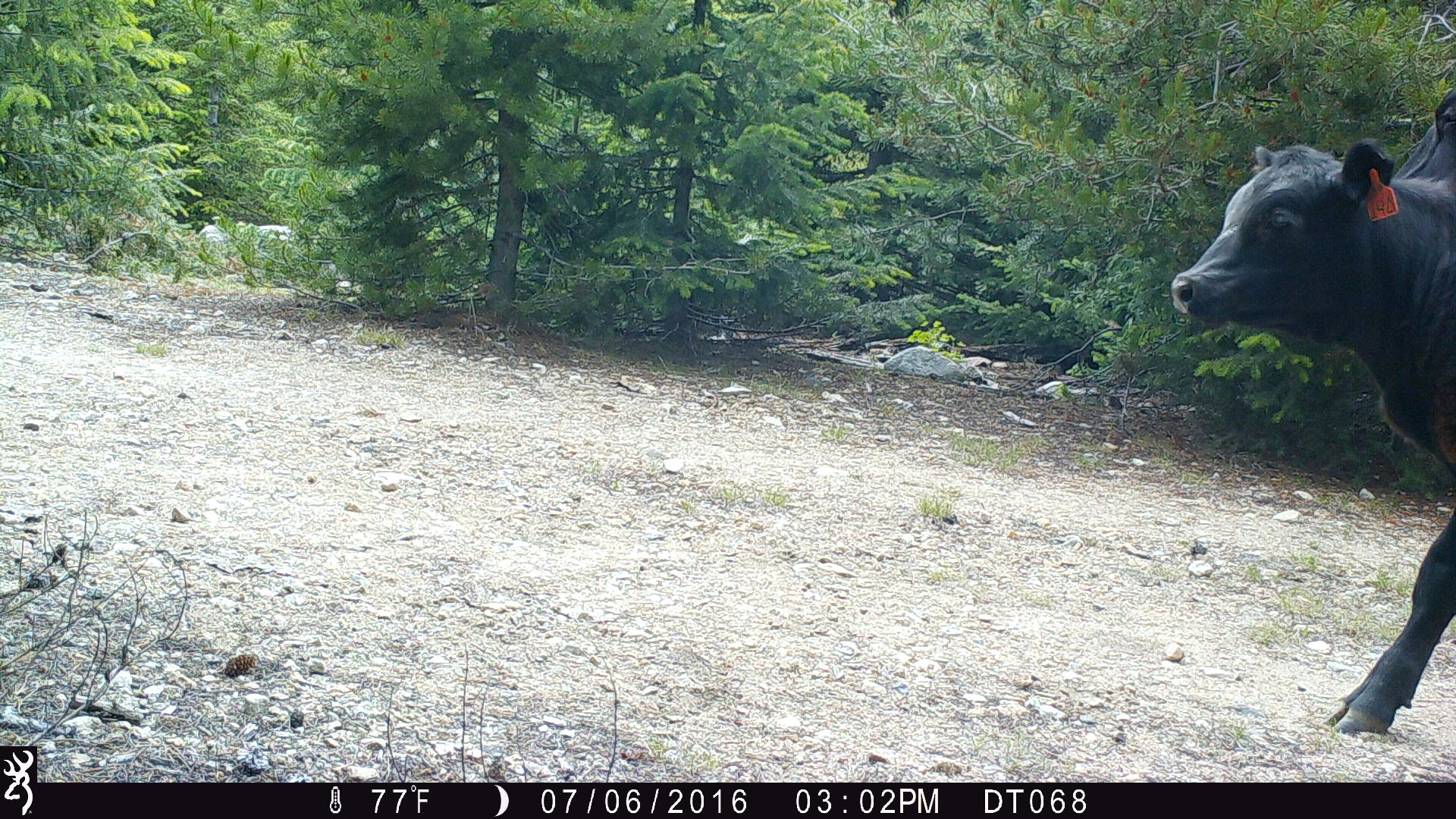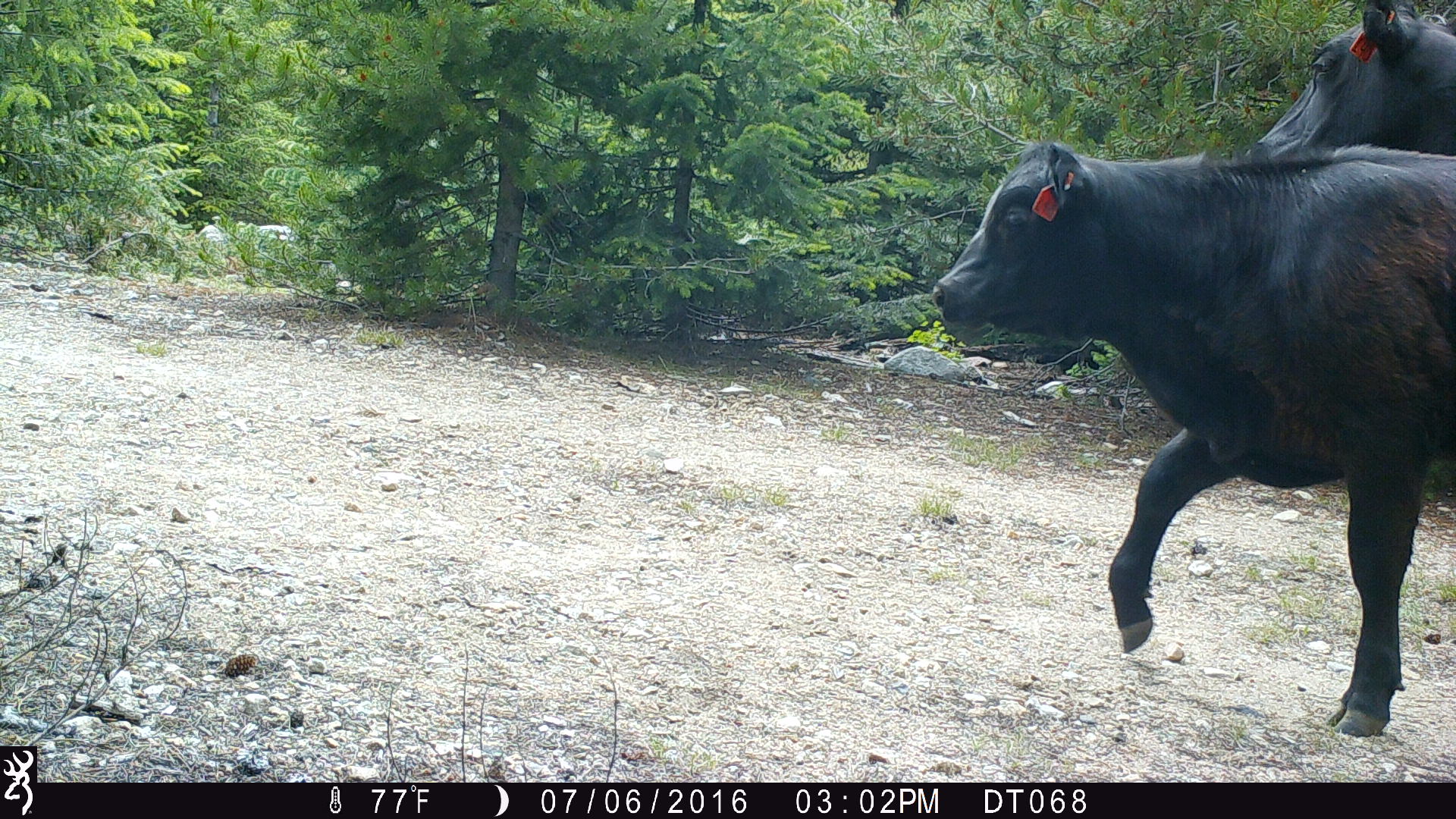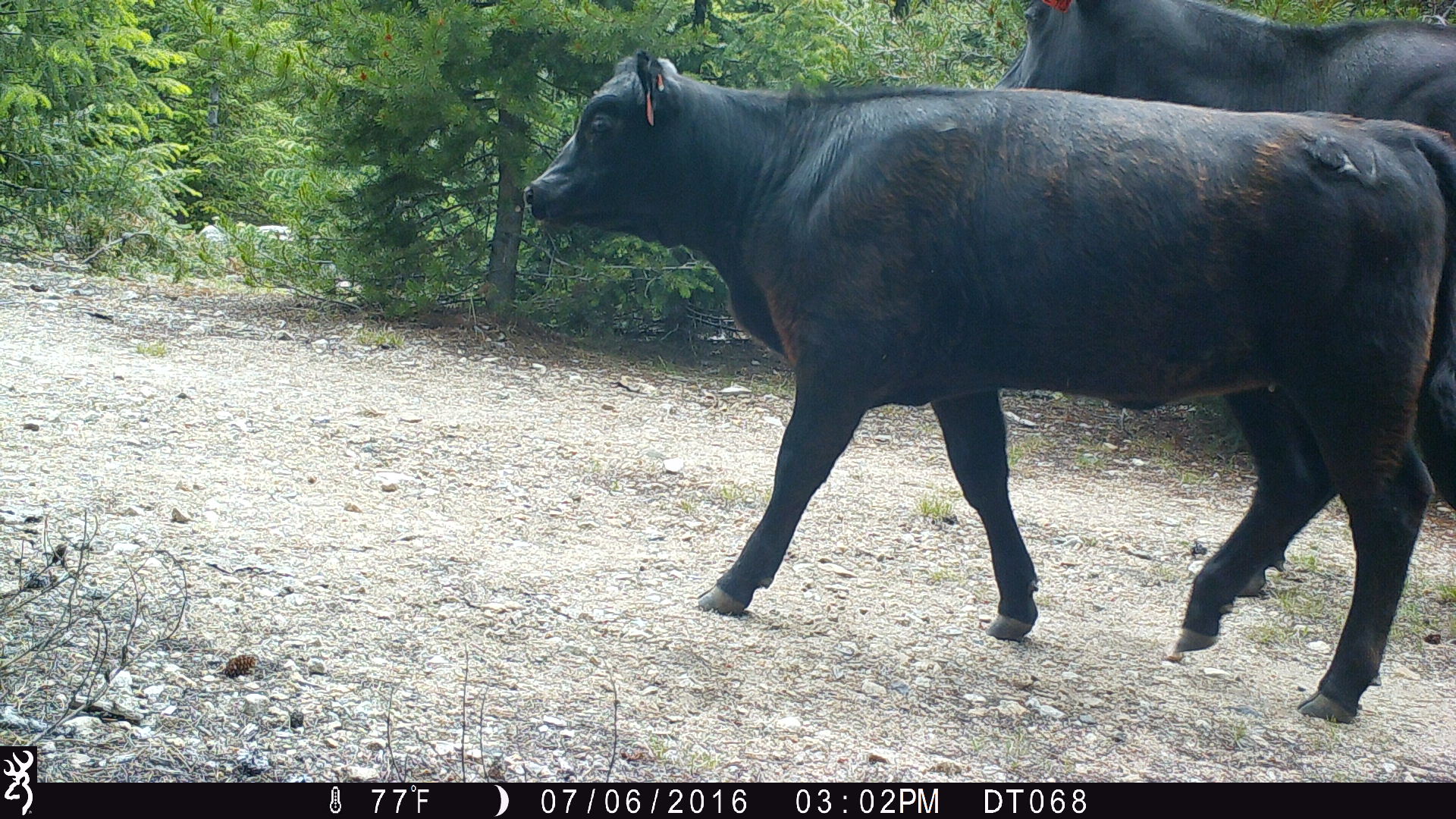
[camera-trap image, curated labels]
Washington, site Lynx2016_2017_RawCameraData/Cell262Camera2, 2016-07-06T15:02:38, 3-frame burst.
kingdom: Animalia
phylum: Chordata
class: Mammalia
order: Artiodactyla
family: Bovidae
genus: Bos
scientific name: Bos taurus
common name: domestic cattle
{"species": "domestic cattle (Bos taurus)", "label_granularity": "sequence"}